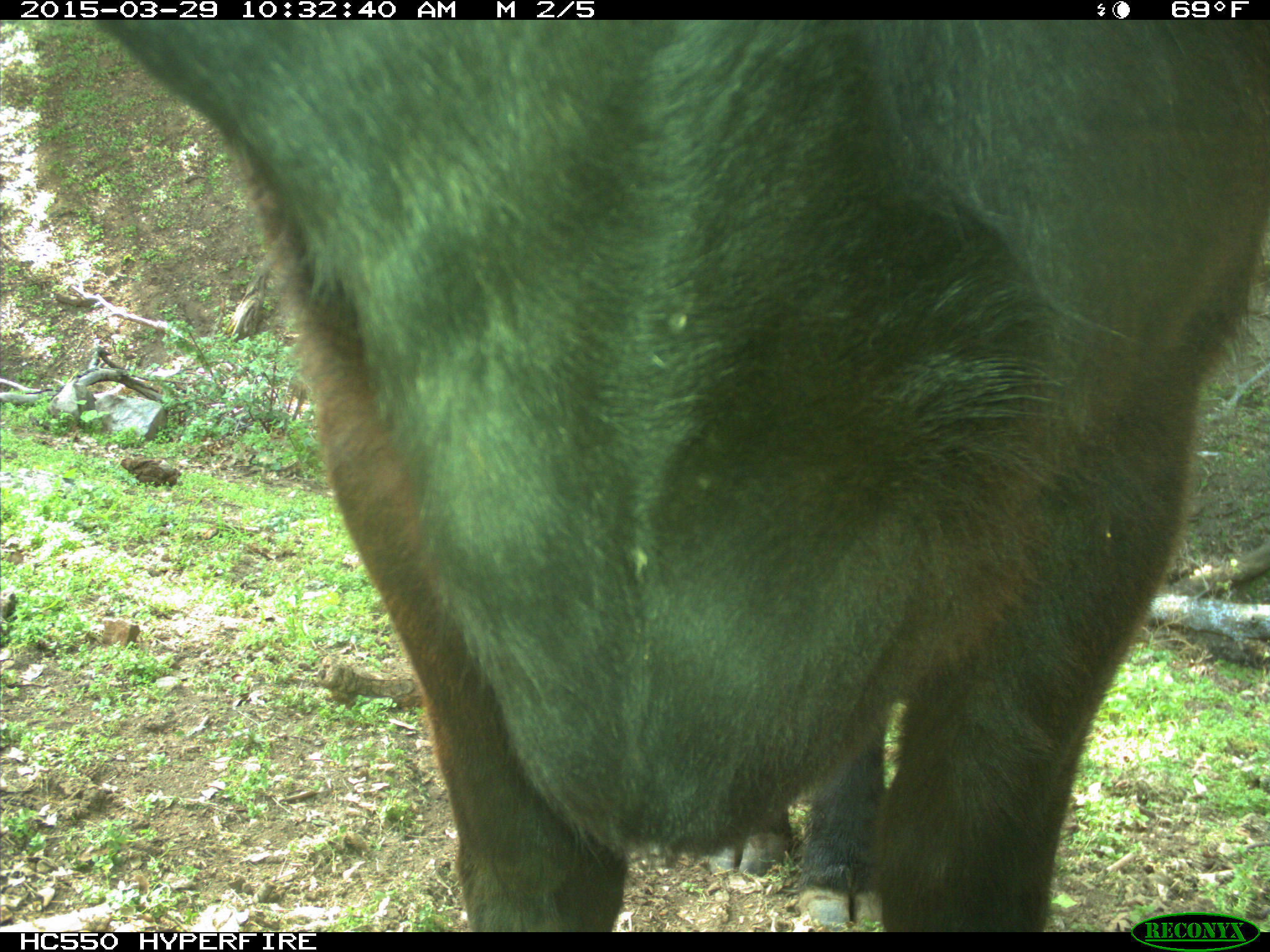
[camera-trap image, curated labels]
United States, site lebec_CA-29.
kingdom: Animalia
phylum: Chordata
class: Mammalia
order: Artiodactyla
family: Bovidae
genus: Bos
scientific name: Bos taurus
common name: domestic cow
Bos taurus (domestic cow).